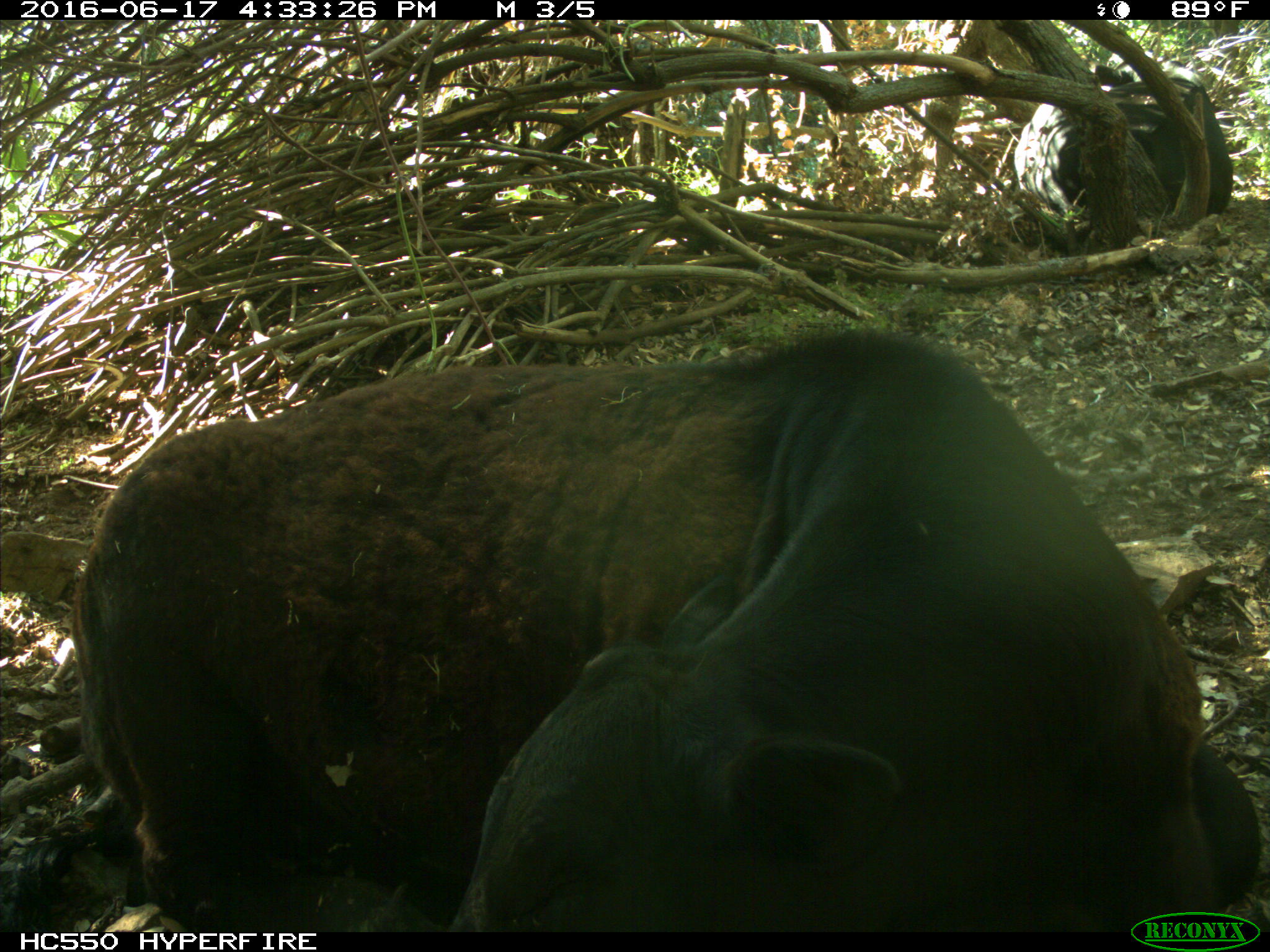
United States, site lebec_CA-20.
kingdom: Animalia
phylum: Chordata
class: Mammalia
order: Artiodactyla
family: Bovidae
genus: Bos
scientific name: Bos taurus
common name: domestic cow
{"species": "Bos taurus (domestic cow)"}